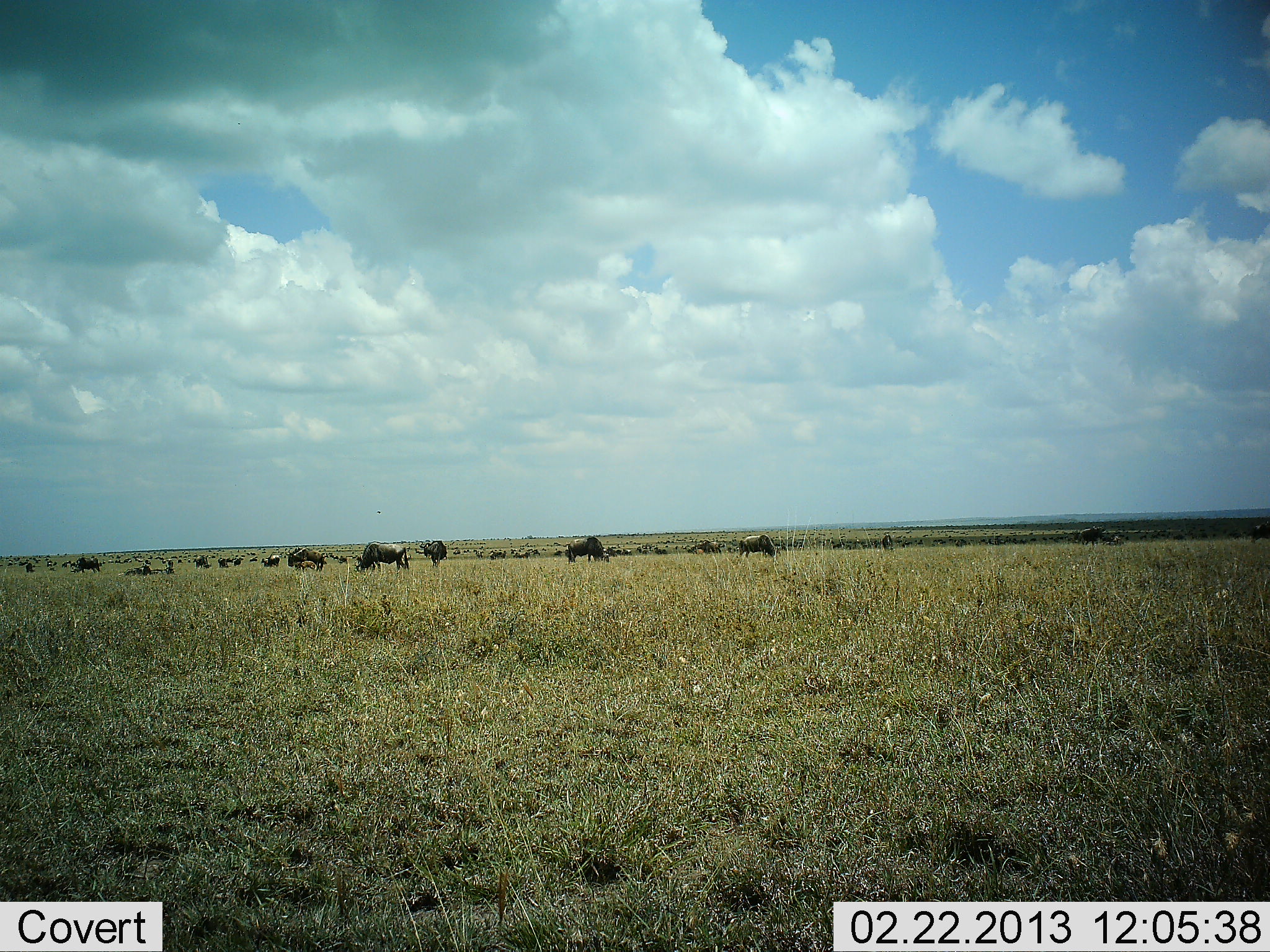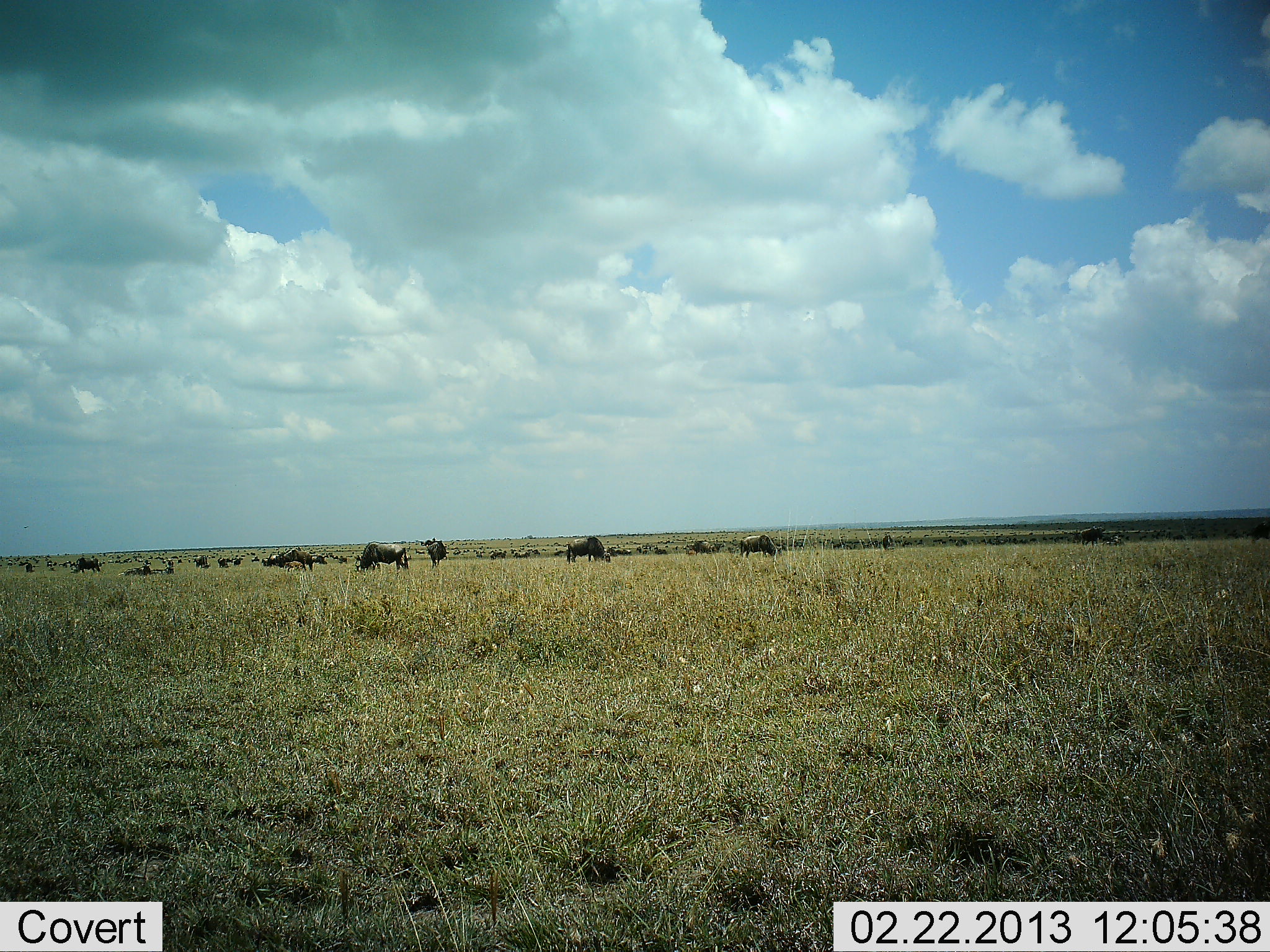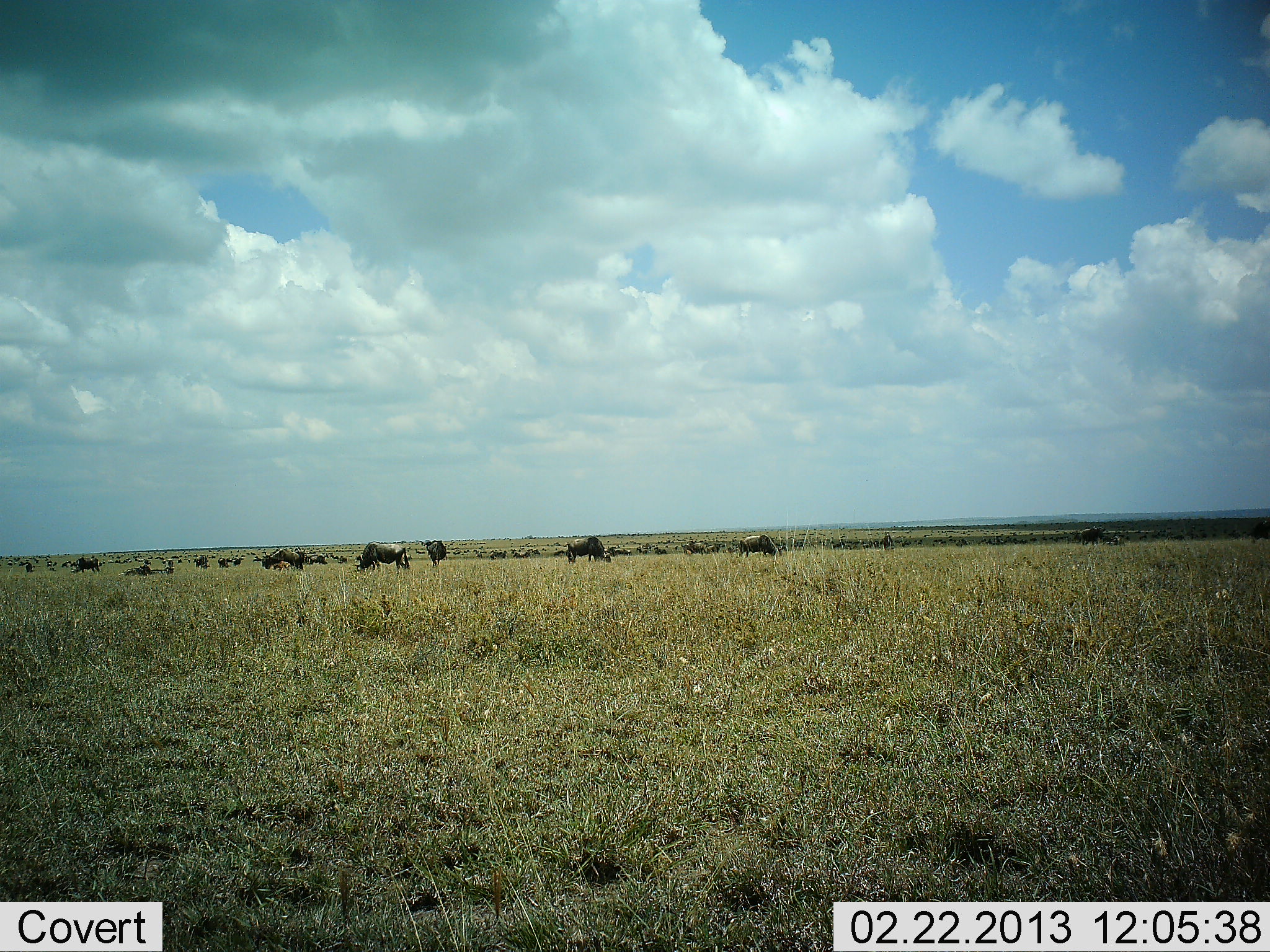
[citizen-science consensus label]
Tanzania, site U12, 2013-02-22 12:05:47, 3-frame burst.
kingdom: Animalia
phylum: Chordata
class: Mammalia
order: Artiodactyla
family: Bovidae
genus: Connochaetes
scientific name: Connochaetes taurinus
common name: blue wildebeest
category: wildebeest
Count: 11-50.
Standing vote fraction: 45%.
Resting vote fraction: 6%.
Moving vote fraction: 23%.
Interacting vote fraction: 3%.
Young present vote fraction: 0%.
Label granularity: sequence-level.